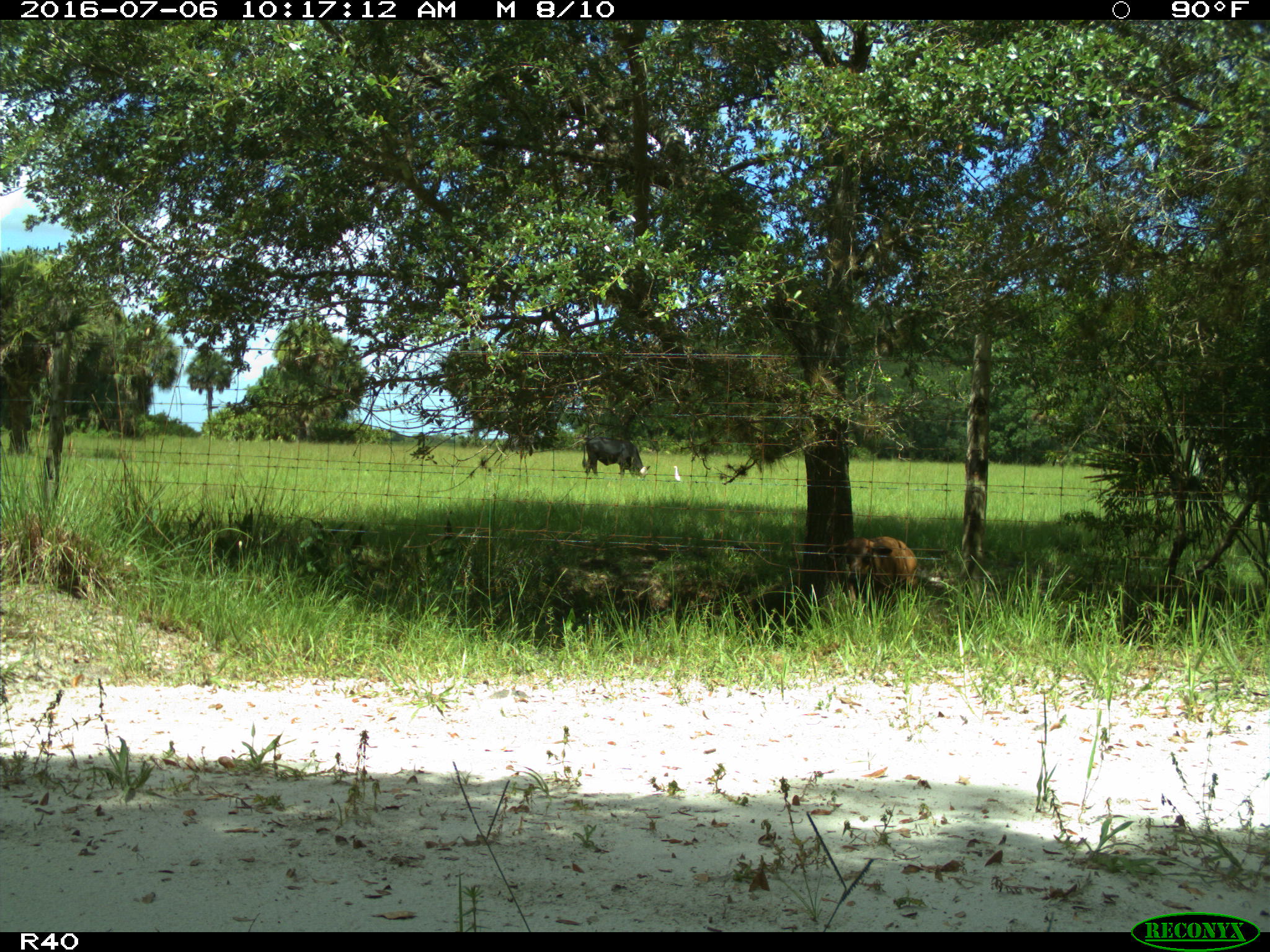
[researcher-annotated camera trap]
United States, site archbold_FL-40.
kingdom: Animalia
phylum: Chordata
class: Mammalia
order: Artiodactyla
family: Bovidae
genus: Bos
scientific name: Bos taurus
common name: domestic cow